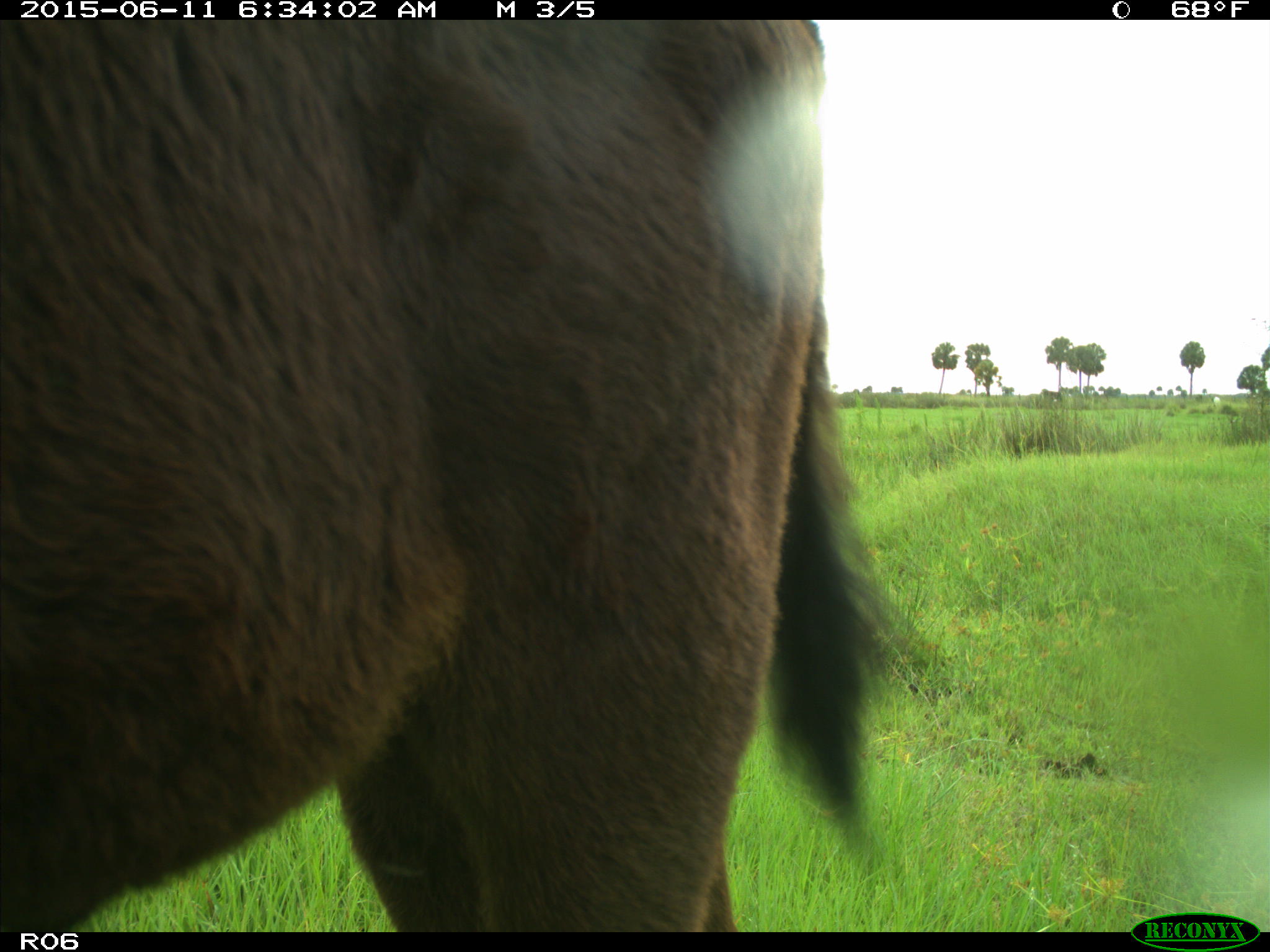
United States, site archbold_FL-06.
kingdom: Animalia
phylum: Chordata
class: Mammalia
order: Artiodactyla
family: Bovidae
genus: Bos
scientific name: Bos taurus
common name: domestic cow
Bos taurus (domestic cow).